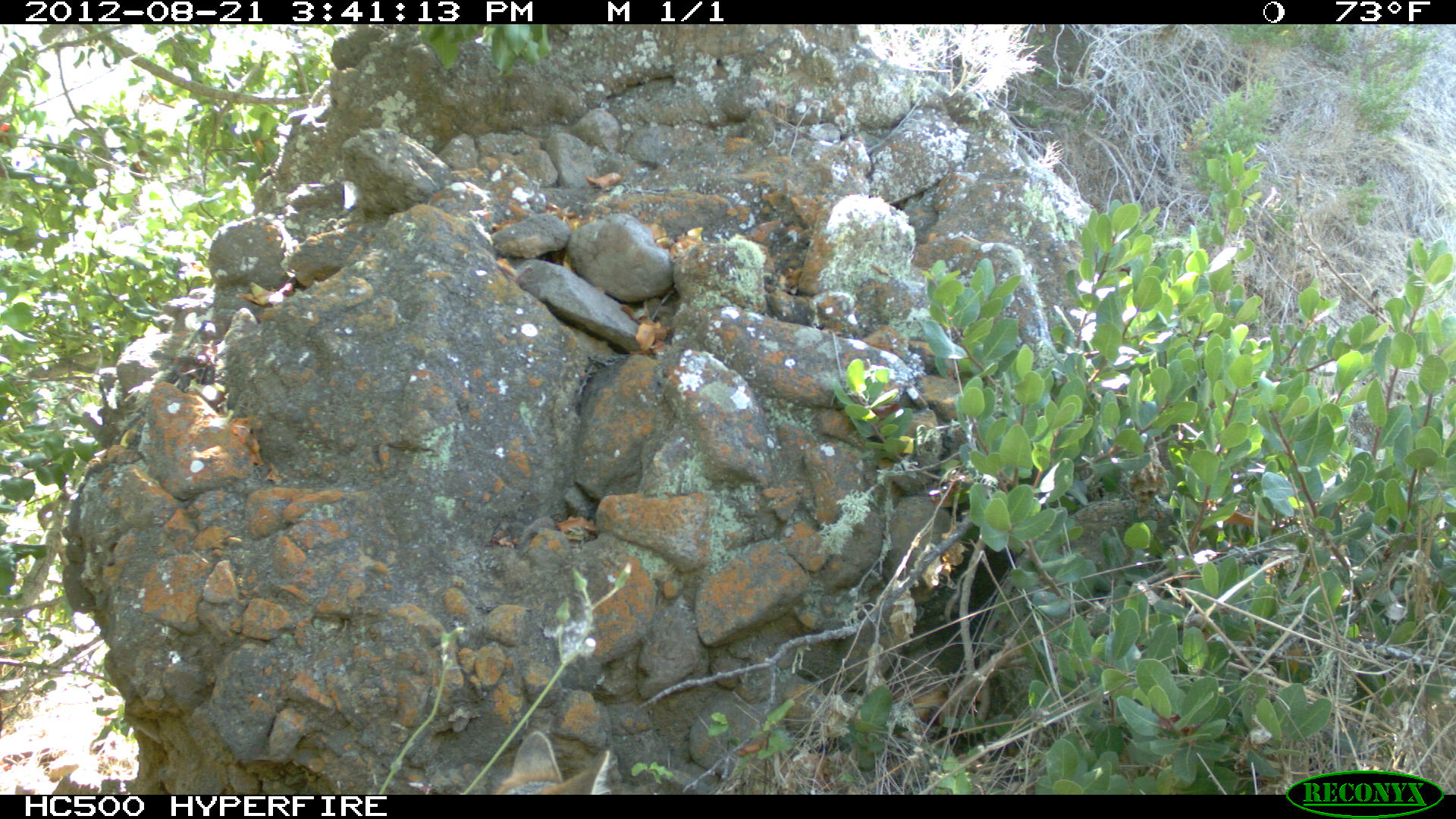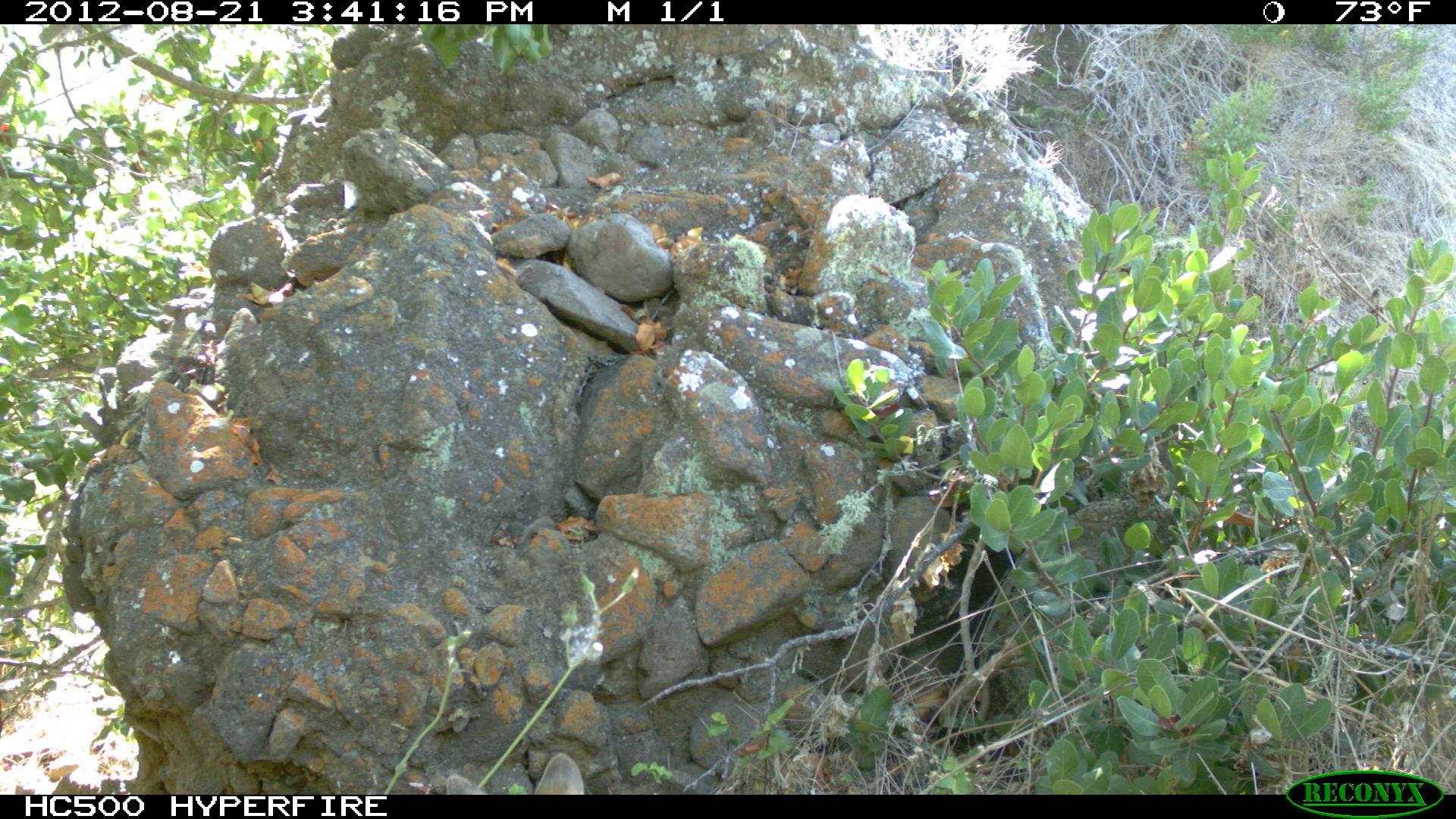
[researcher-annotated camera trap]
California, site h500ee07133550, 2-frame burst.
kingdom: Animalia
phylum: Chordata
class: Mammalia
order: Carnivora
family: Canidae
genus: Urocyon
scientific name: Urocyon littoralis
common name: island fox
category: fox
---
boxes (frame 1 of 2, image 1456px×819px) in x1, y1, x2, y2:
fox: 494, 726, 612, 795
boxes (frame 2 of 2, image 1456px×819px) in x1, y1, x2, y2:
fox: 444, 751, 585, 794